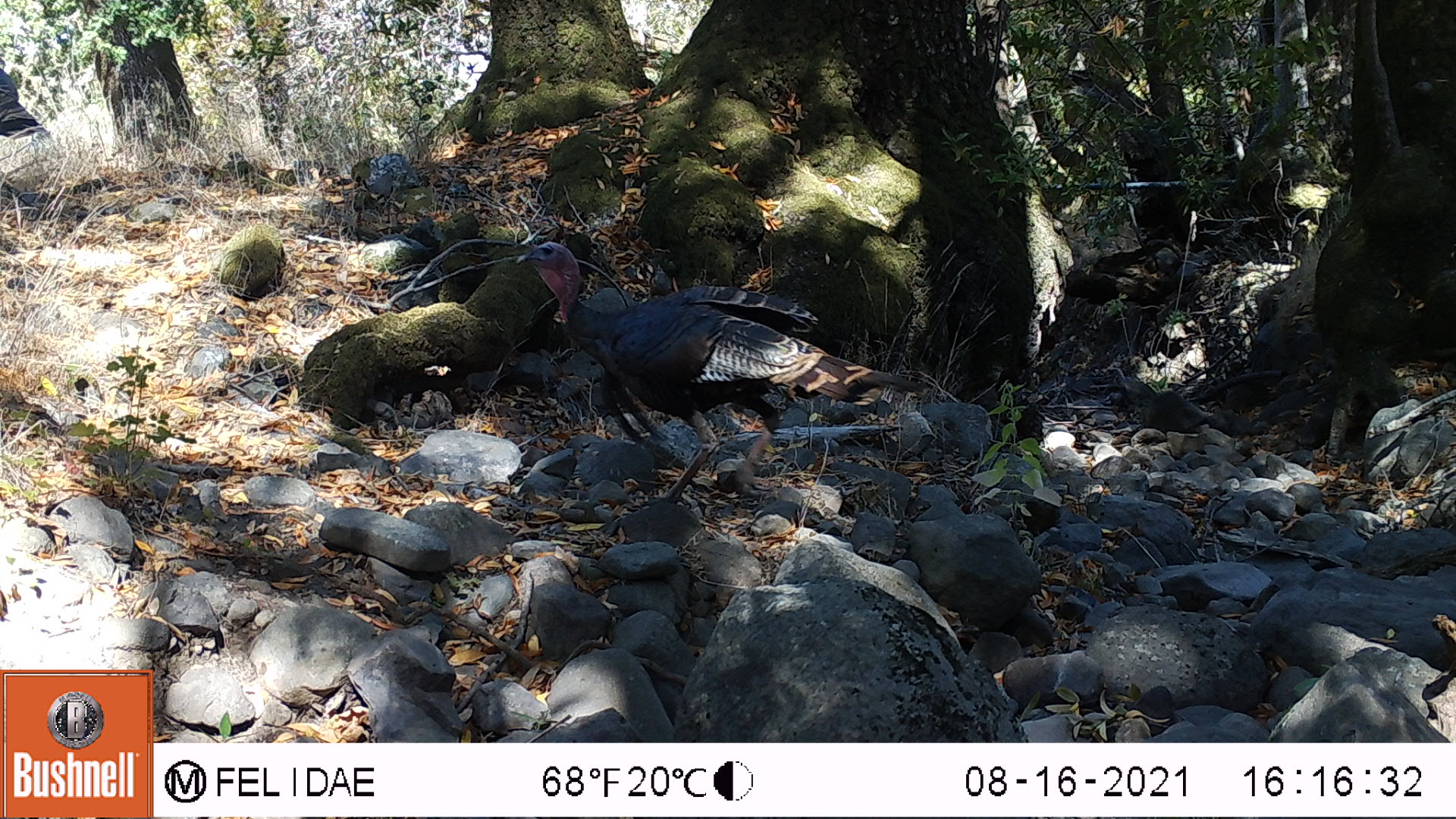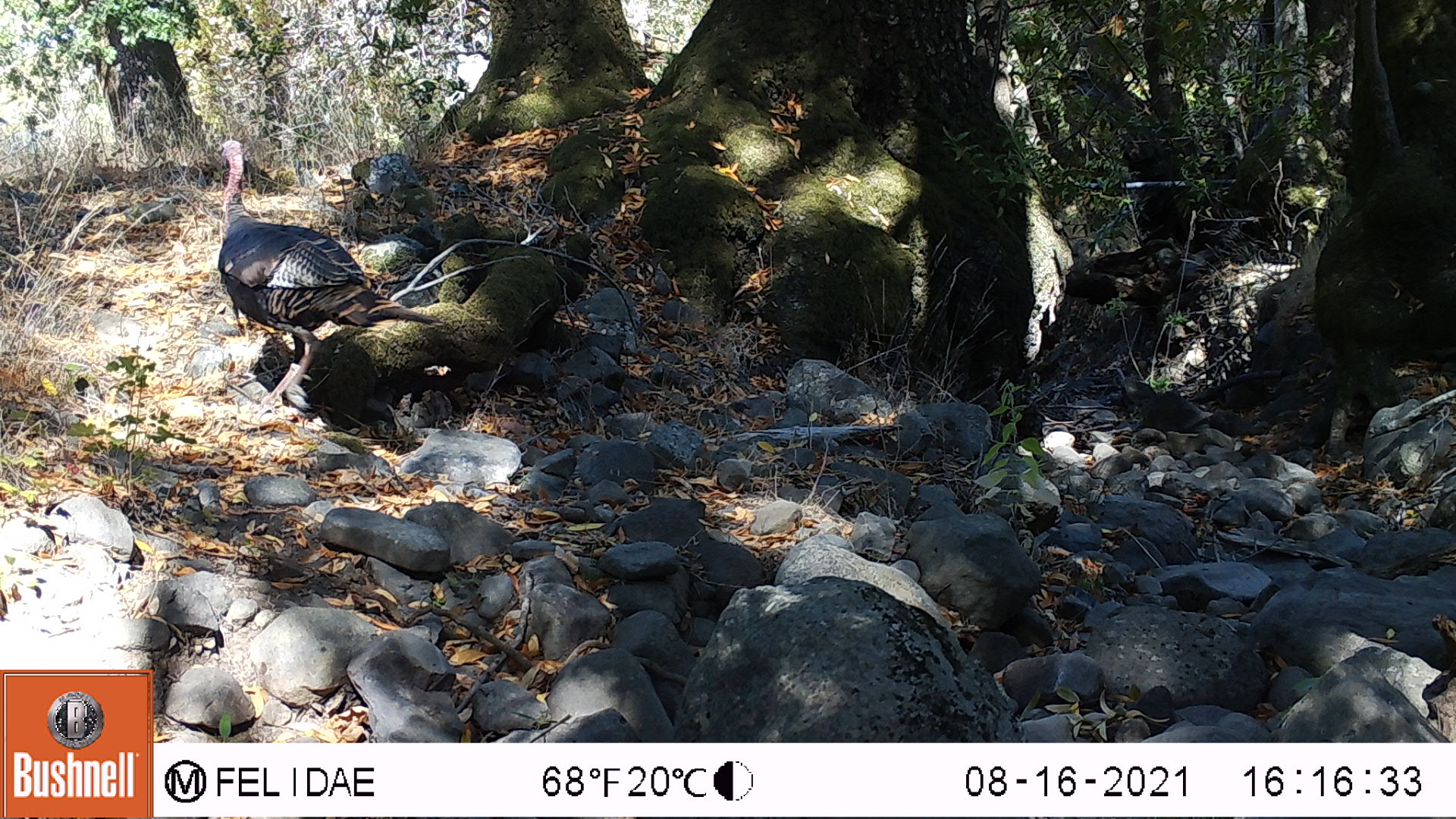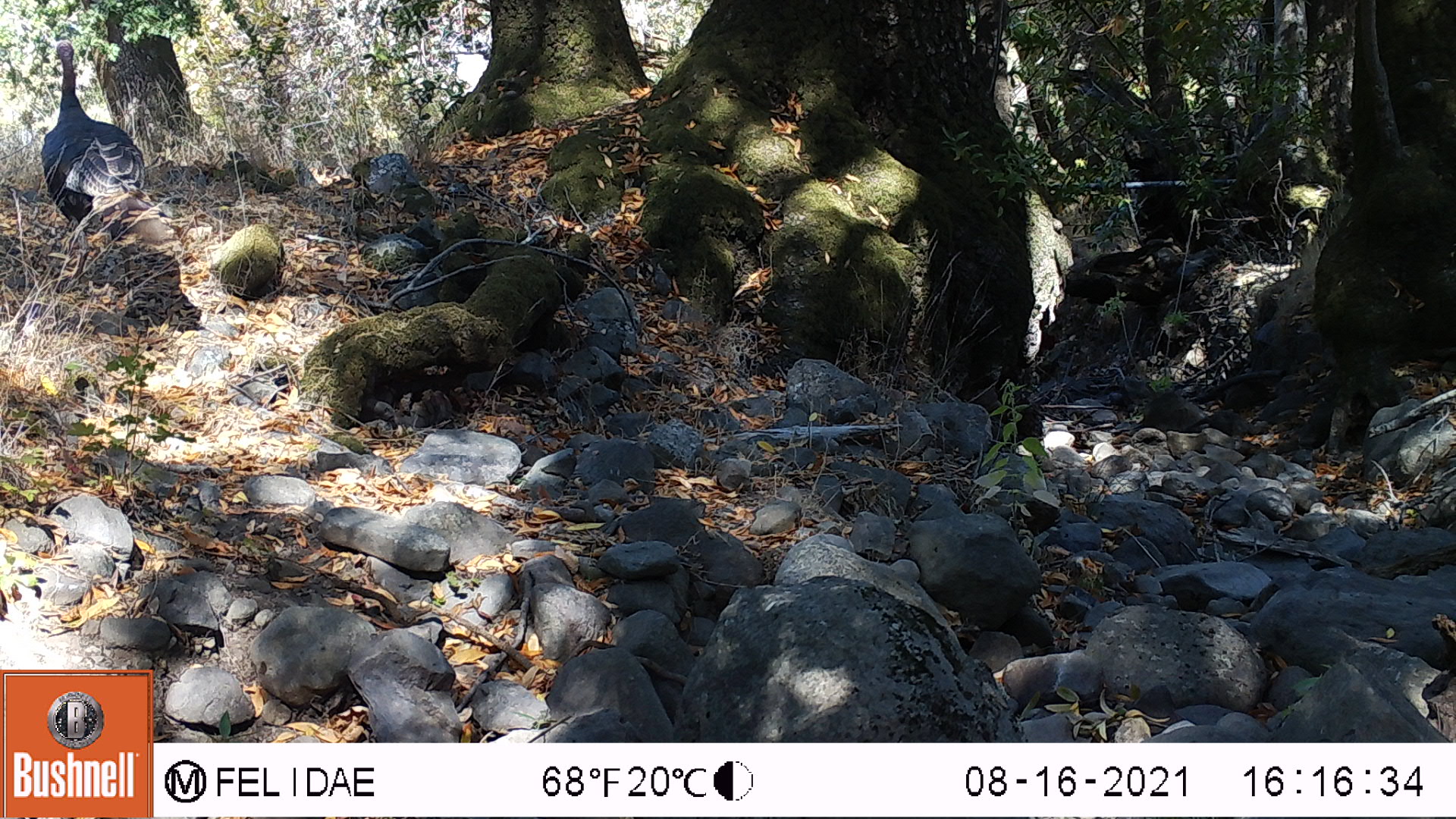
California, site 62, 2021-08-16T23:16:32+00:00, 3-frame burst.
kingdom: Animalia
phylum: Chordata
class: Aves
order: Galliformes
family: Phasianidae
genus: Meleagris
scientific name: Meleagris gallopavo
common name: turkey